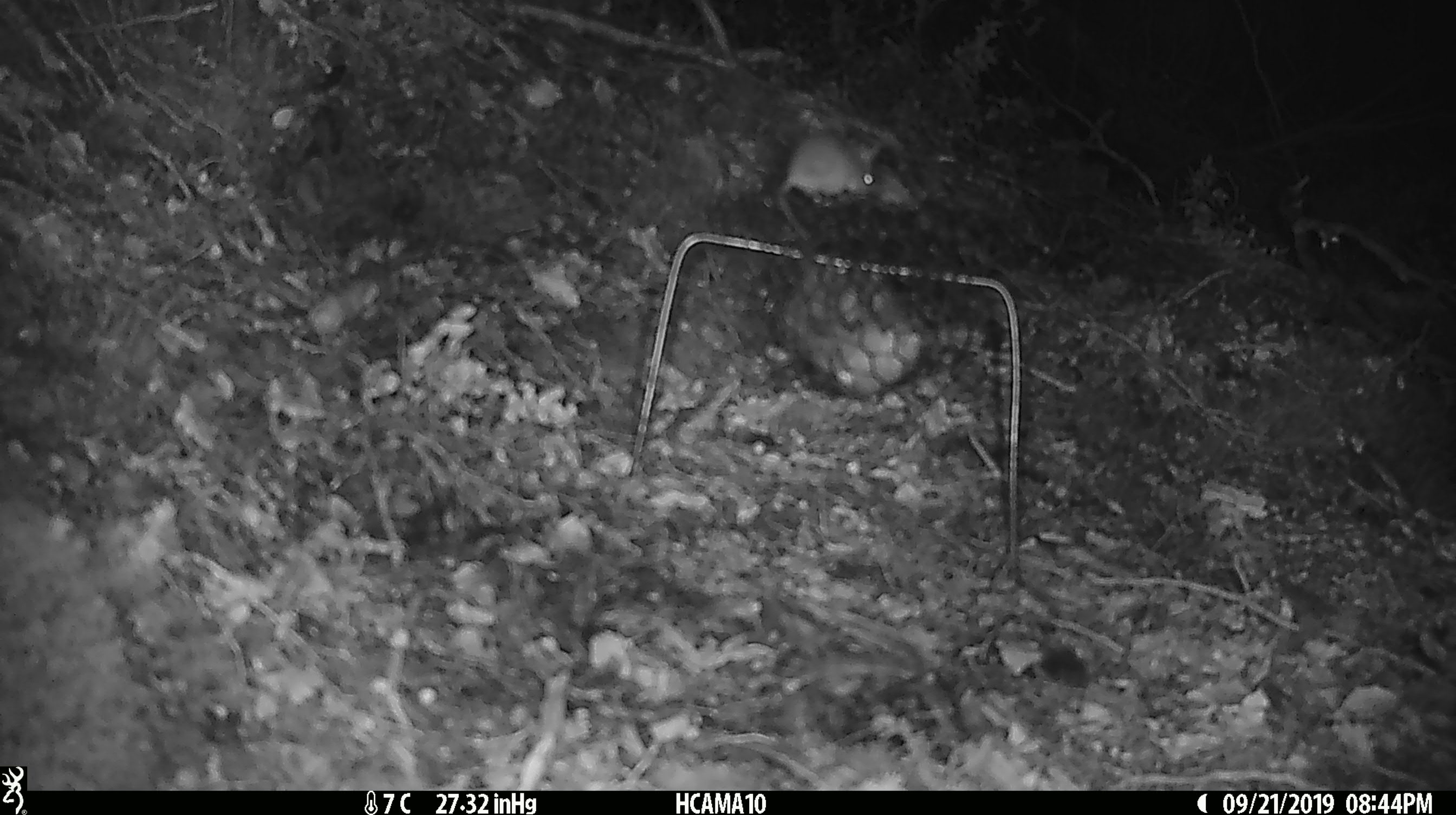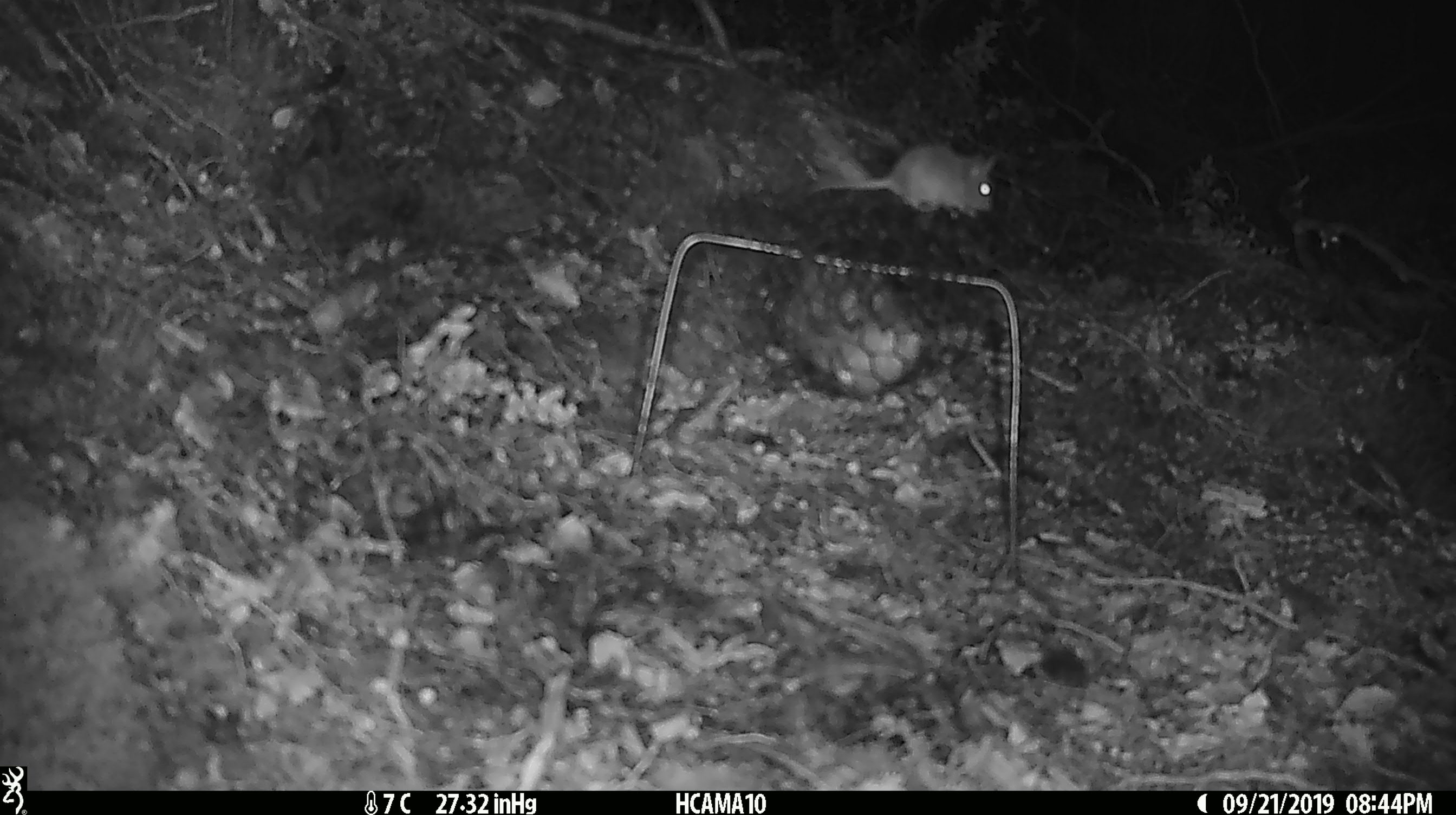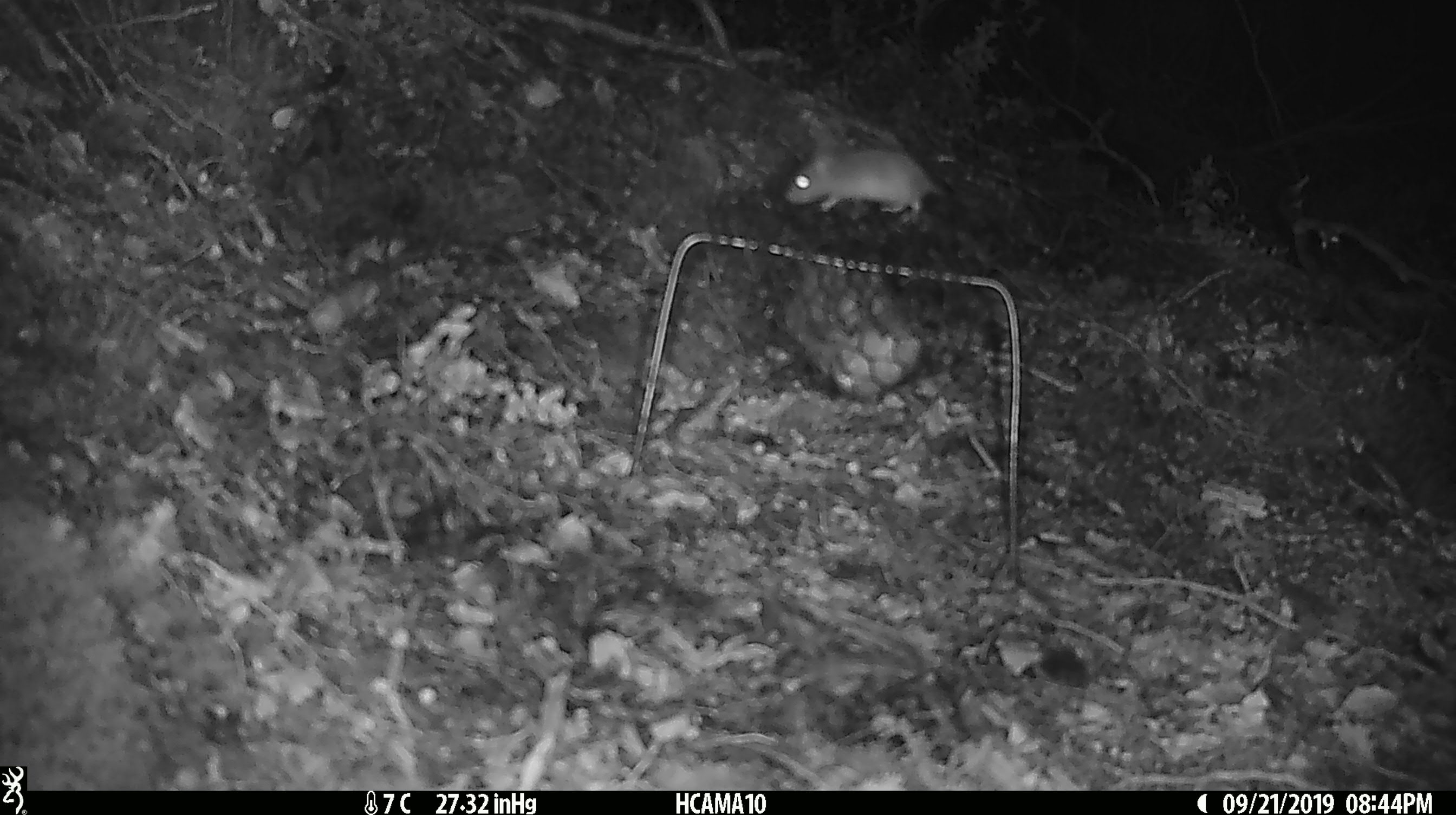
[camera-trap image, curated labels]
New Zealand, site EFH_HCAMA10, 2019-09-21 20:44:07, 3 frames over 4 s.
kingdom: Animalia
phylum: Chordata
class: Mammalia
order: Rodentia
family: Muridae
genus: Mus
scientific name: Mus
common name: mouse